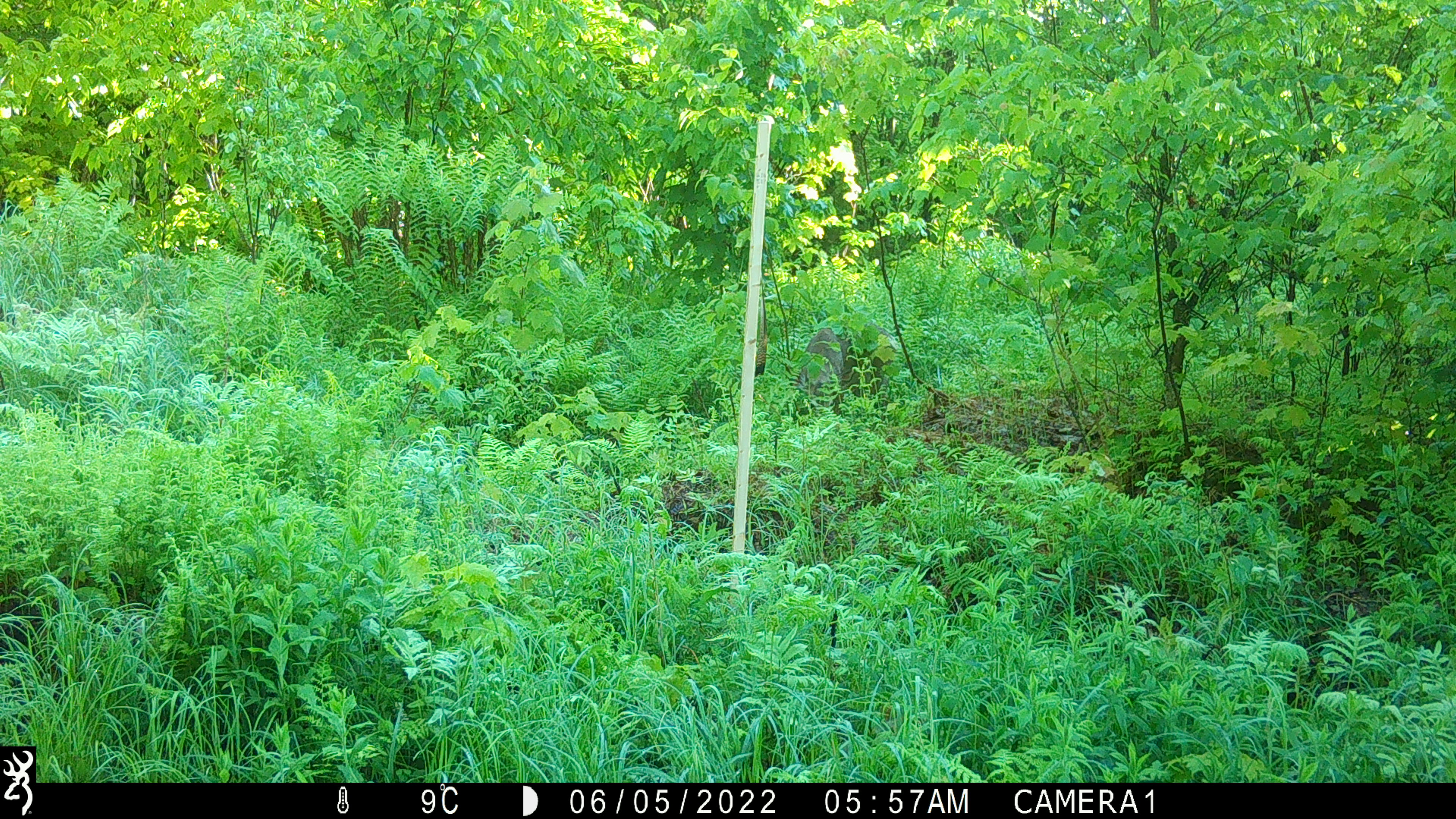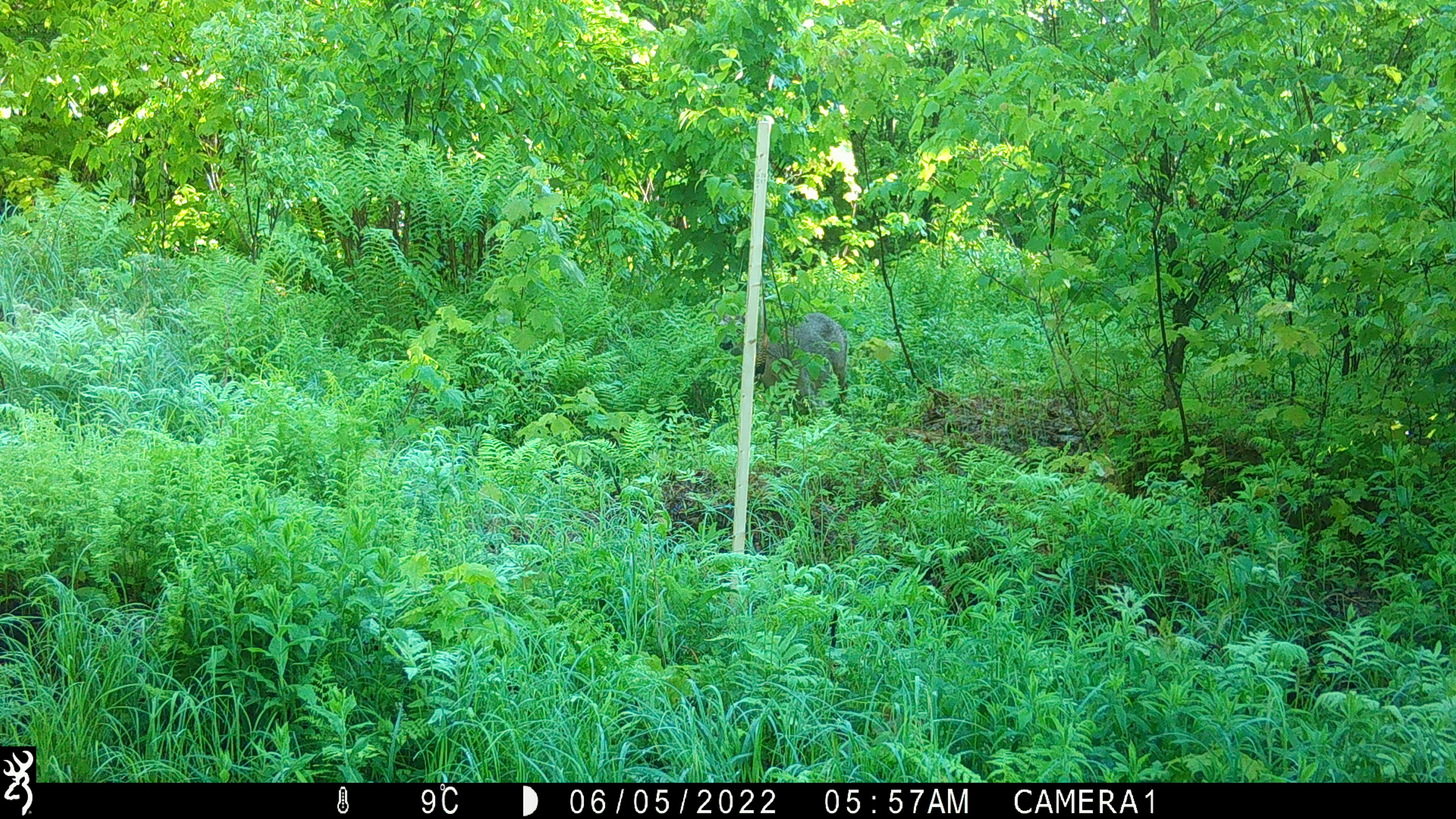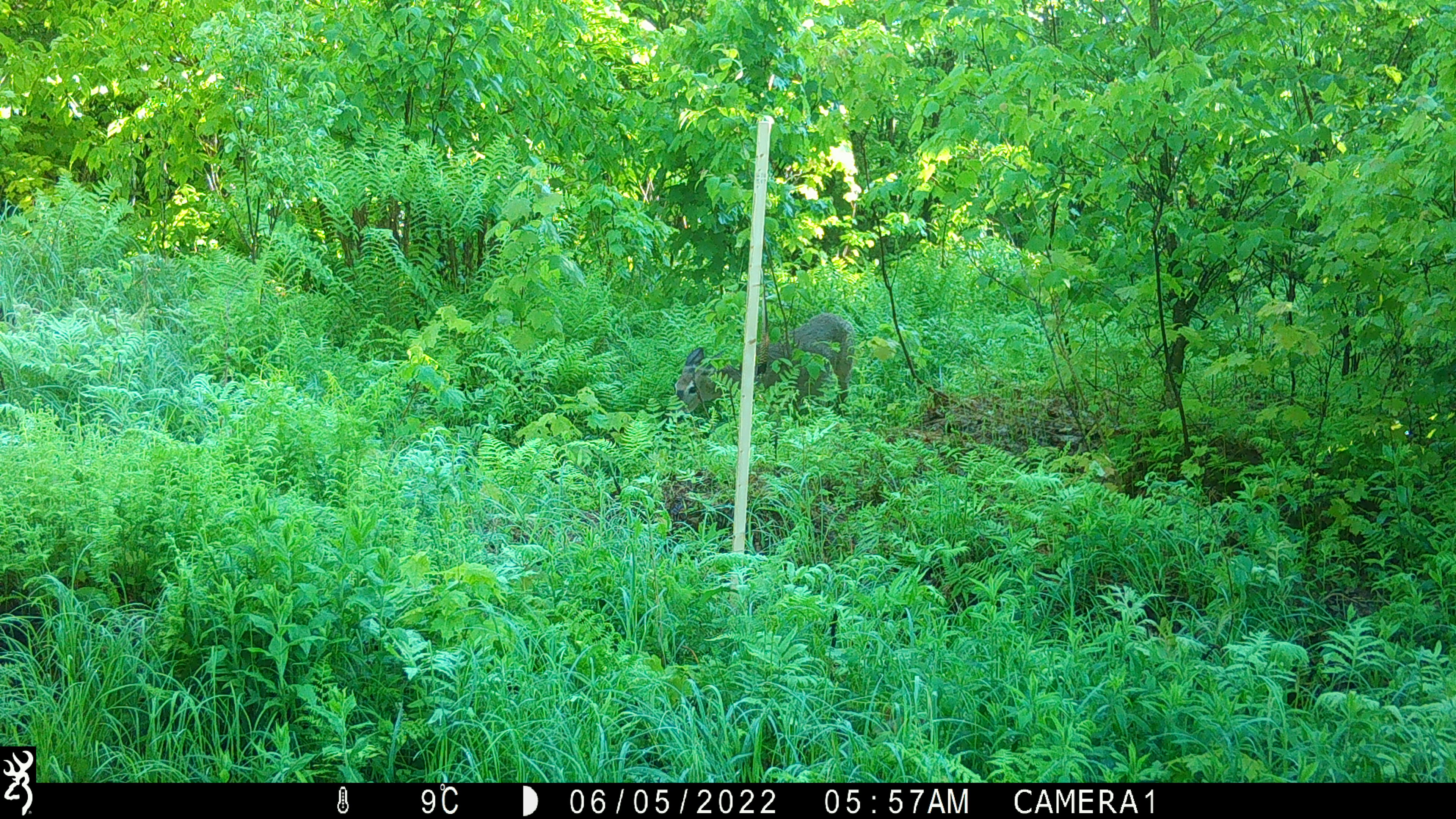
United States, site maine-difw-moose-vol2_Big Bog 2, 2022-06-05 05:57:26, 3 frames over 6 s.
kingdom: Animalia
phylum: Chordata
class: Mammalia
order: Artiodactyla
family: Cervidae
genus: Odocoileus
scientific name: Odocoileus virginianus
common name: white-tailed deer